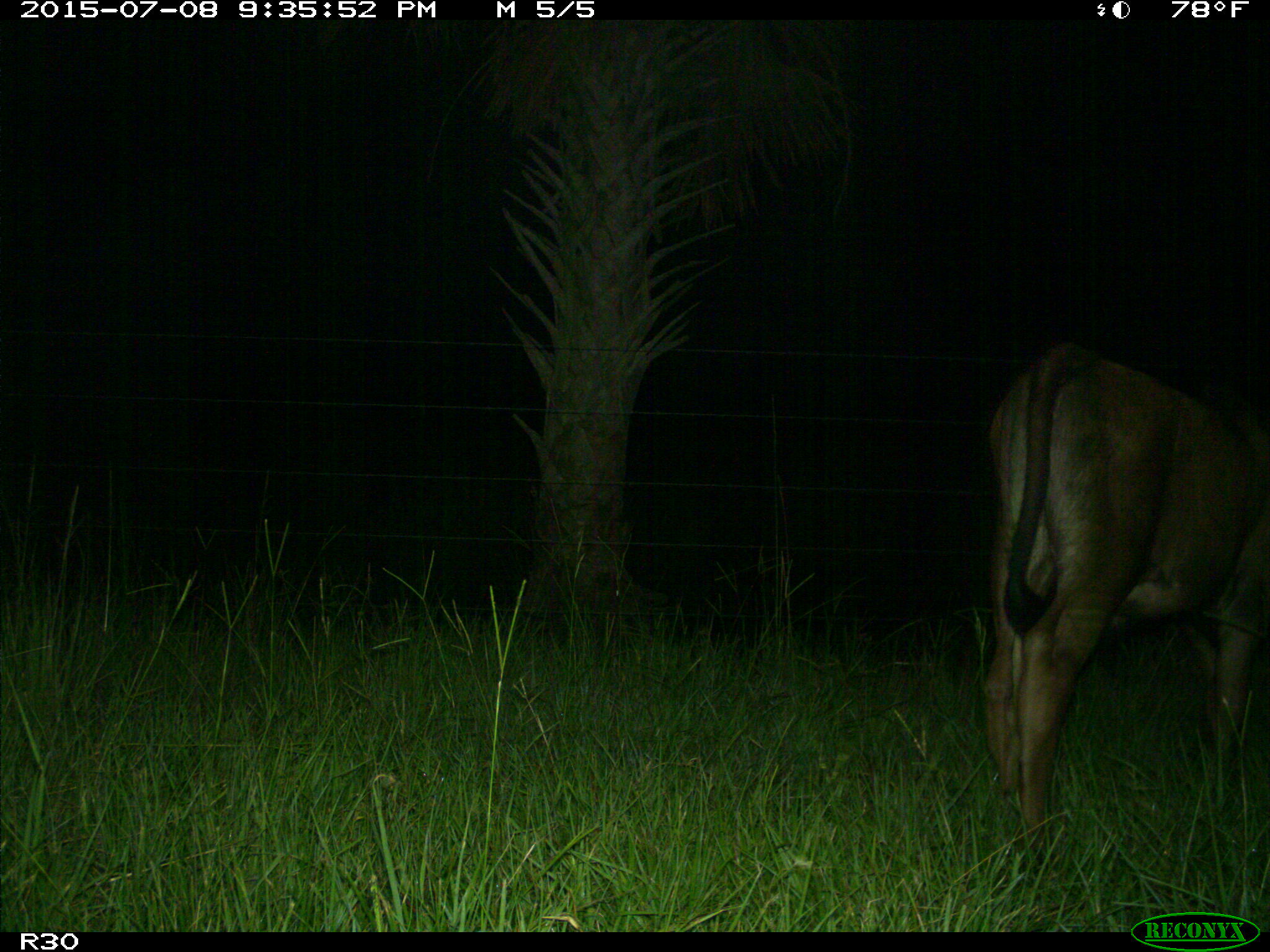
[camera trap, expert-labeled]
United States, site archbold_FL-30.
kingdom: Animalia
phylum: Chordata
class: Mammalia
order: Artiodactyla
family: Bovidae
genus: Bos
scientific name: Bos taurus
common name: domestic cow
Bos taurus (domestic cow).